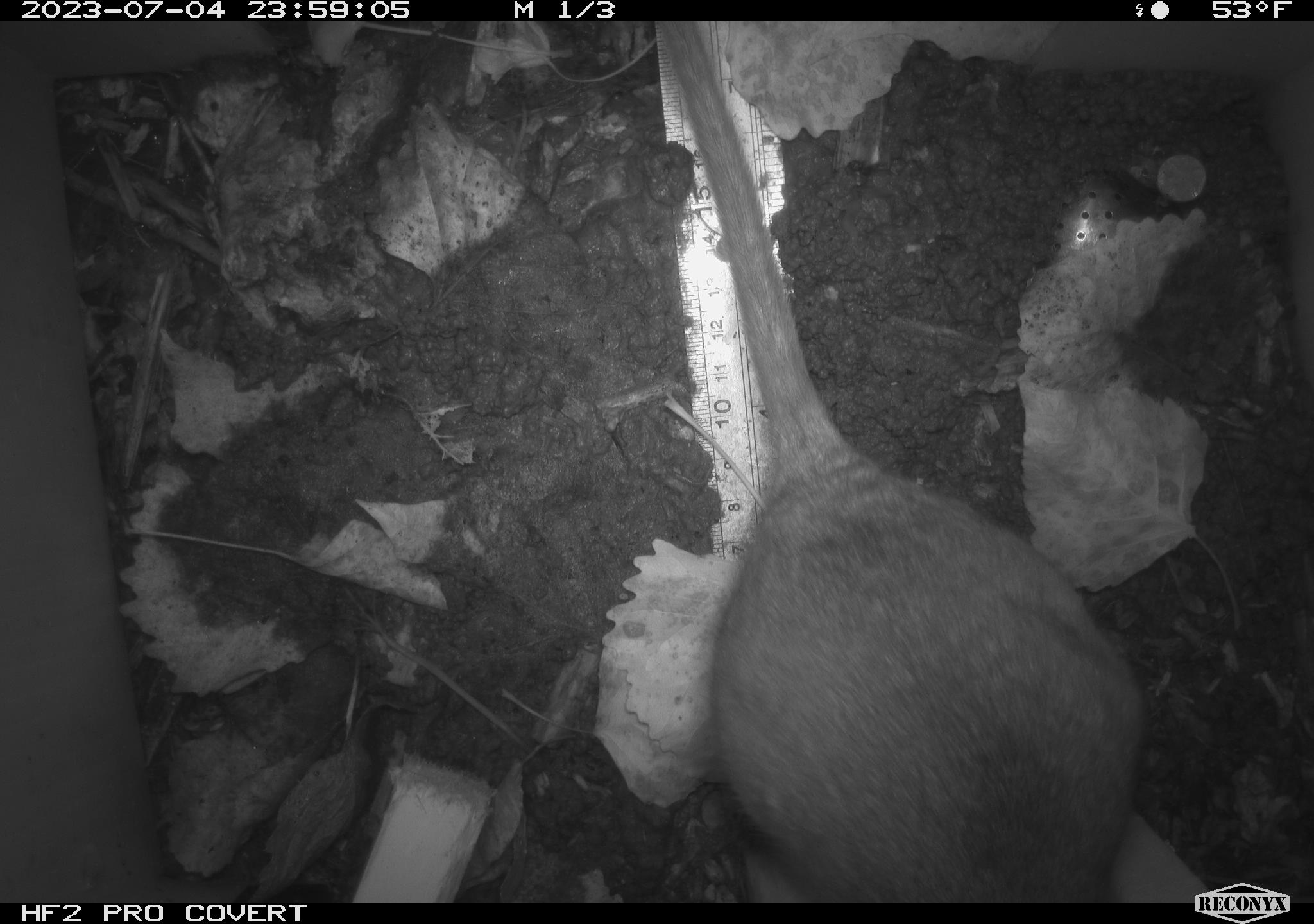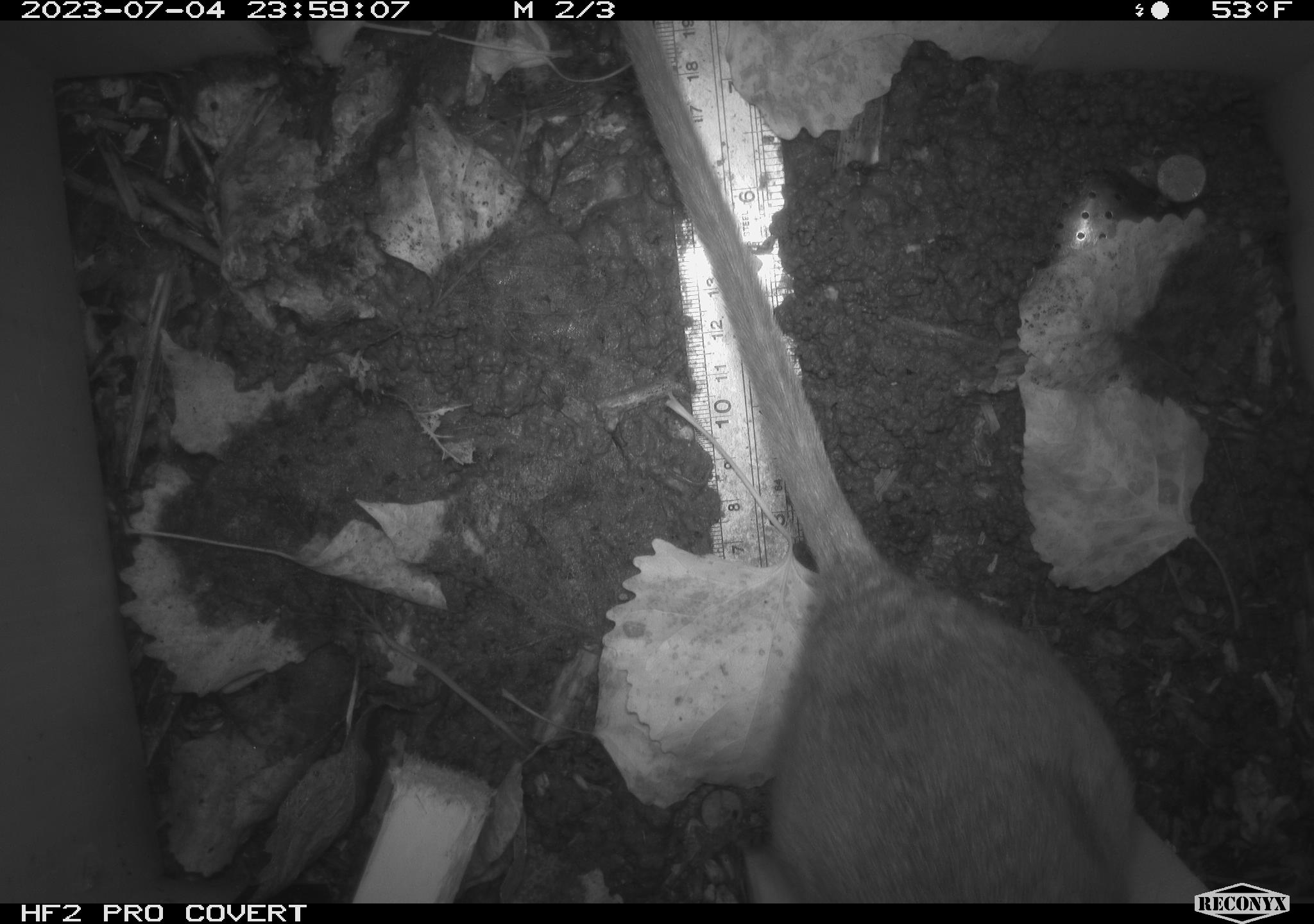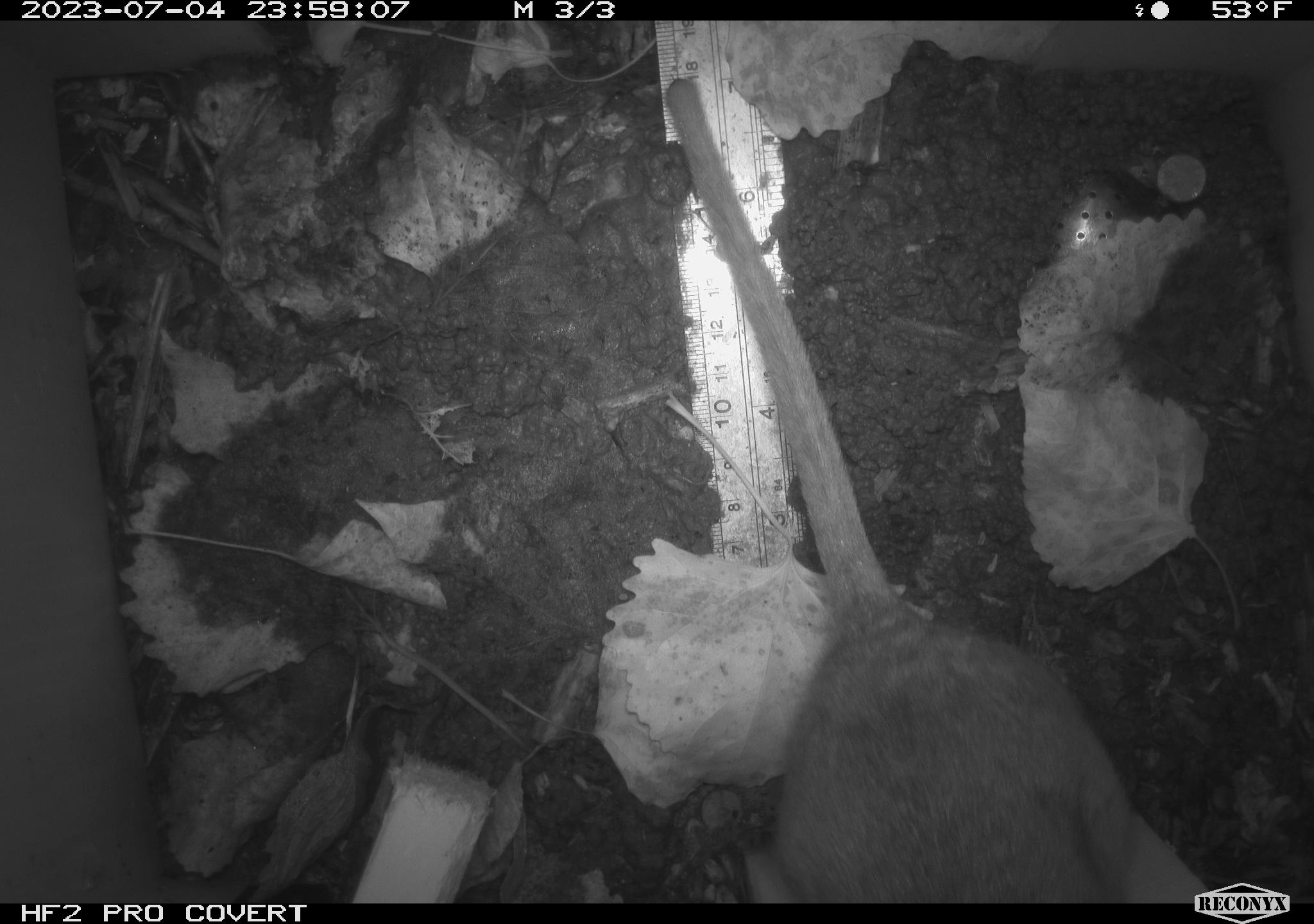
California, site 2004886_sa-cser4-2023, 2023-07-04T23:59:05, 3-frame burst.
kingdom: Animalia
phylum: Chordata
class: Mammalia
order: Rodentia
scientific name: Rodentia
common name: woodrat or rat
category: woodrat or rat species